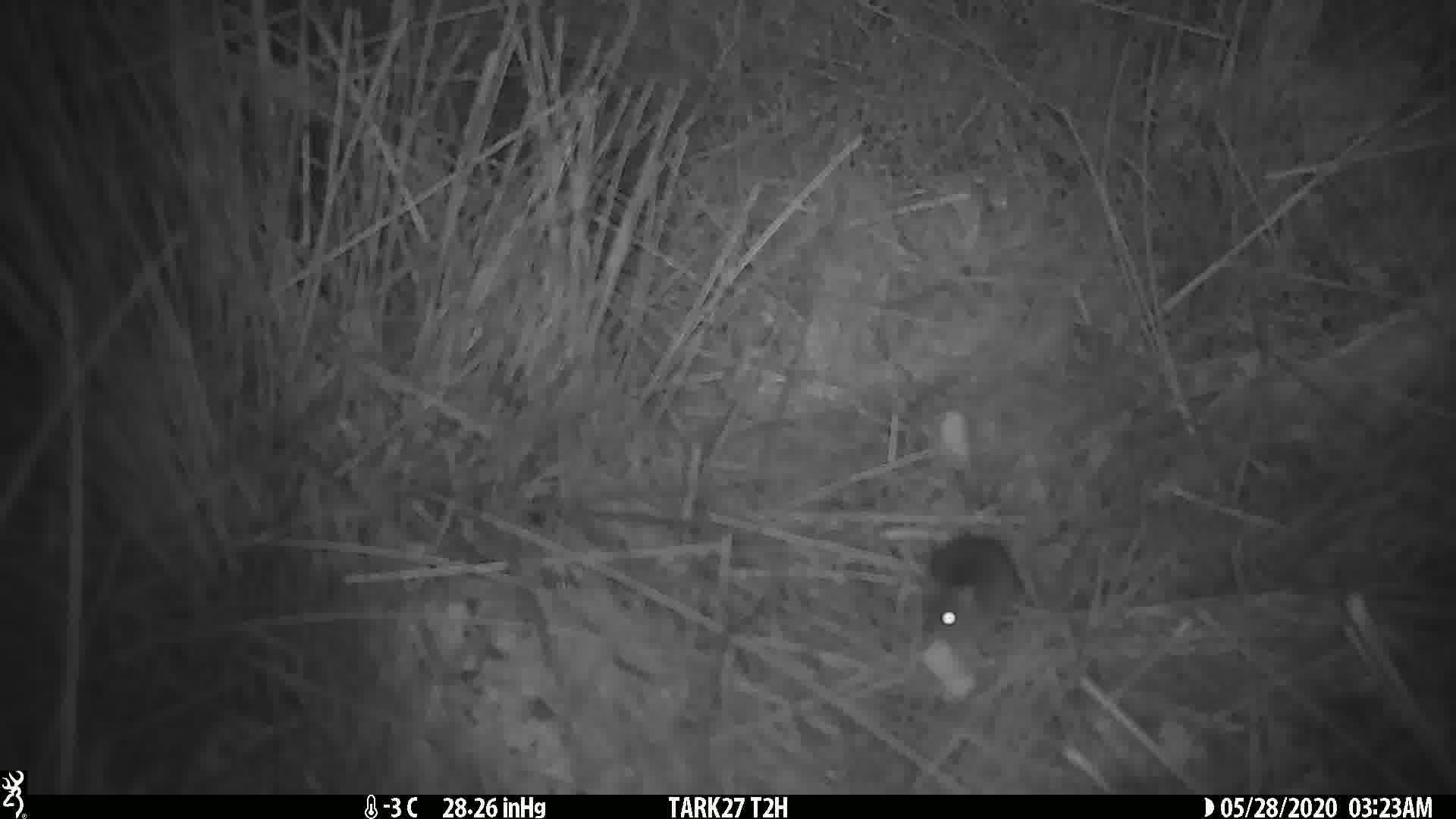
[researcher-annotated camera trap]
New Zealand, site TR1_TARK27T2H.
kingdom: Animalia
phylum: Chordata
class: Mammalia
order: Rodentia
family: Muridae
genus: Mus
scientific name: Mus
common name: mouse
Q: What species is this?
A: Mouse (Mus).